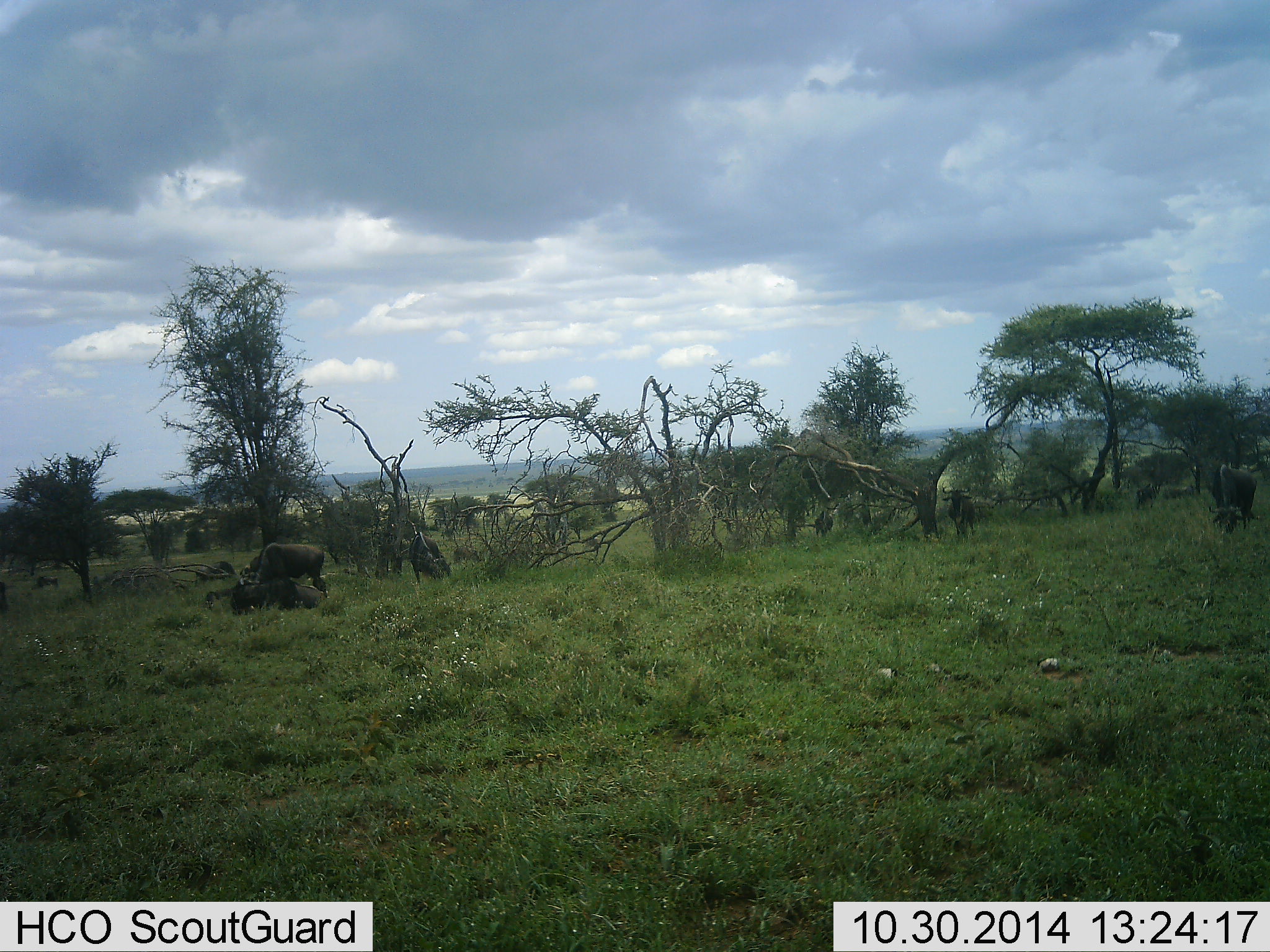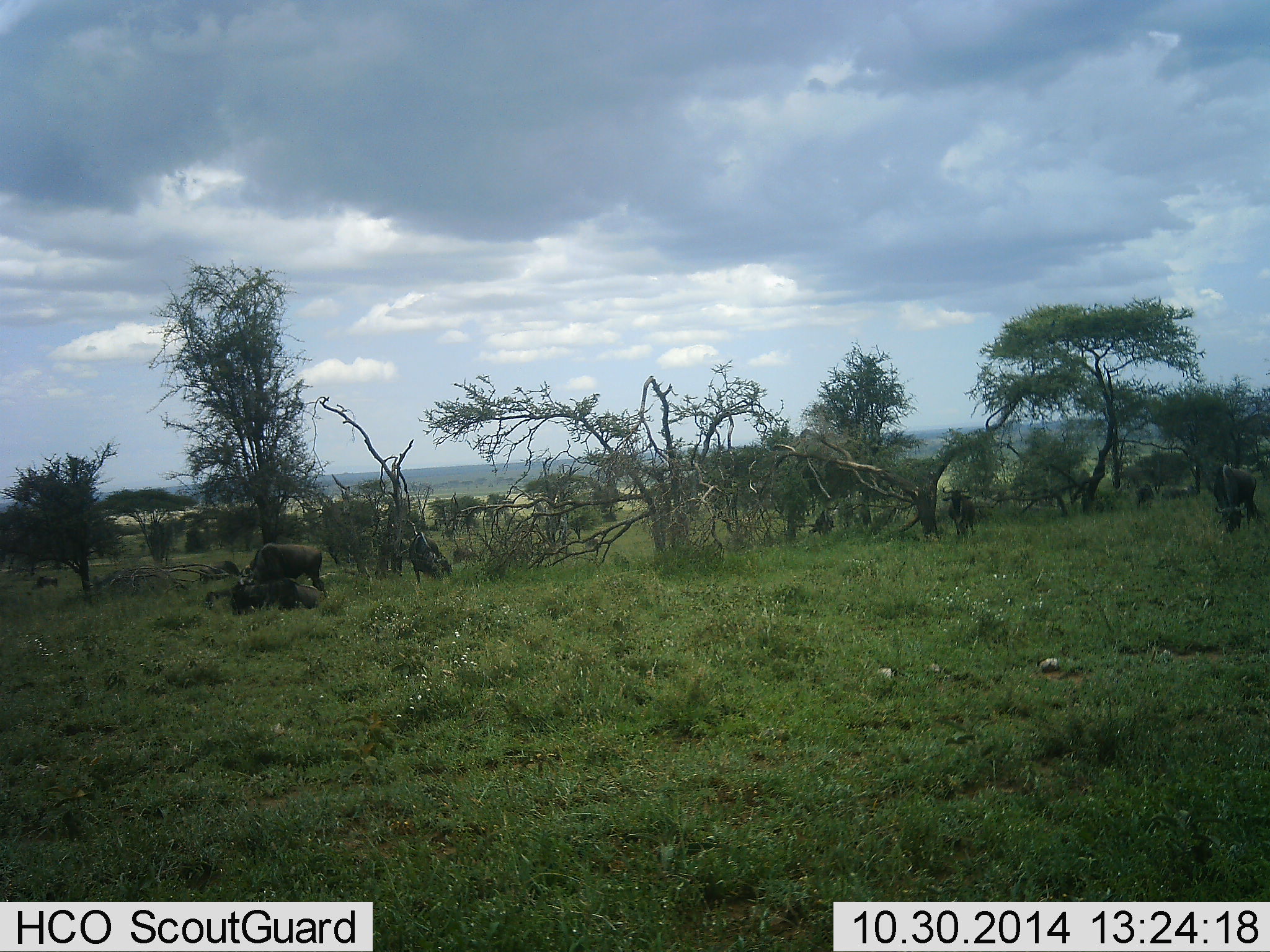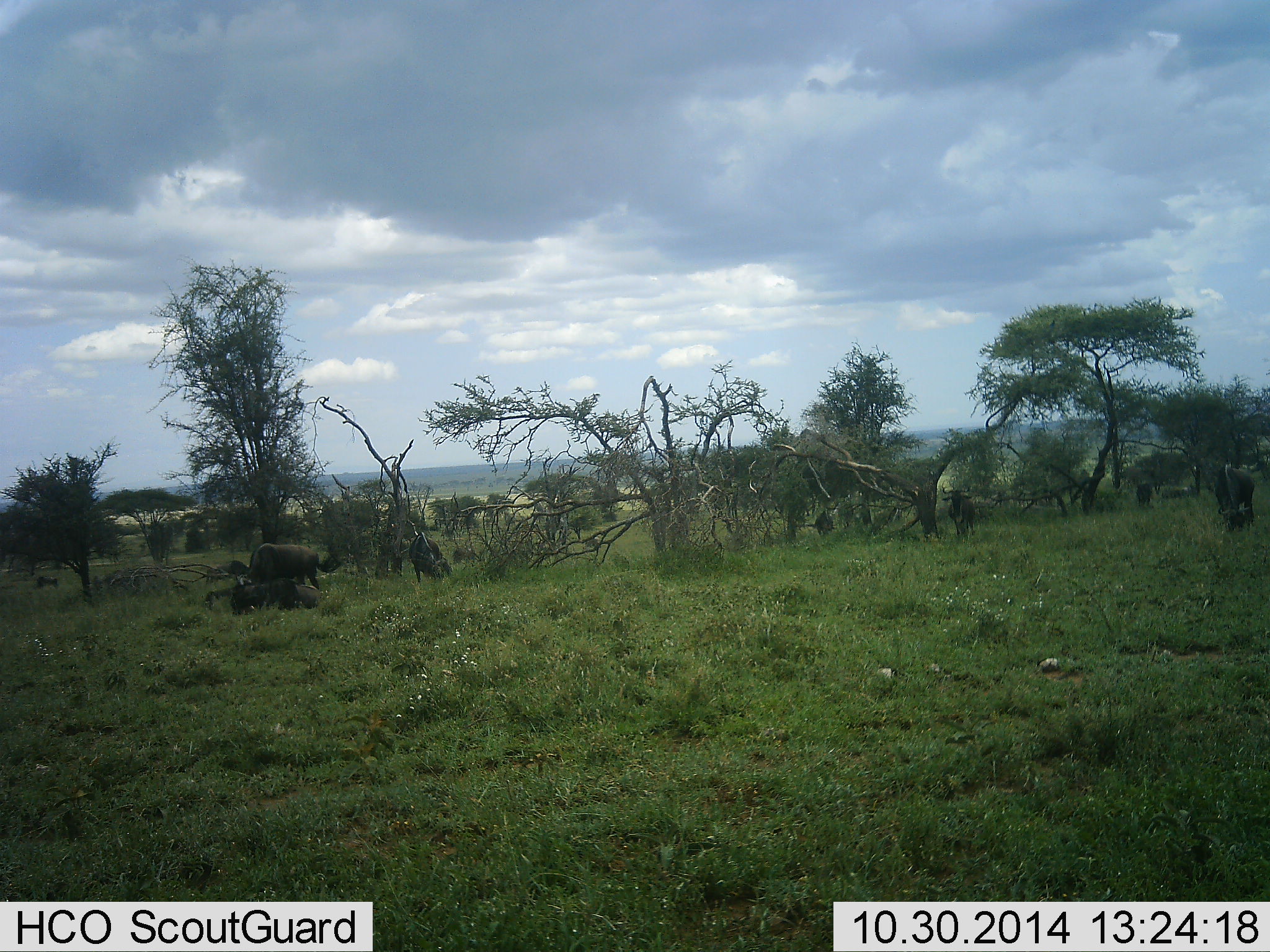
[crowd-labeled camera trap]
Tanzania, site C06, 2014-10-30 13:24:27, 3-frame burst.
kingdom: Animalia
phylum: Chordata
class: Mammalia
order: Artiodactyla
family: Bovidae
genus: Connochaetes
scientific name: Connochaetes taurinus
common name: blue wildebeest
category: wildebeest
Wildebeest (blue wildebeest) (Connochaetes taurinus), count 8. Behavior (volunteer vote fractions): standing 40%, resting 40%, moving 20%, interacting 0%. Young present (vote fraction): 0%. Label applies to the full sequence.